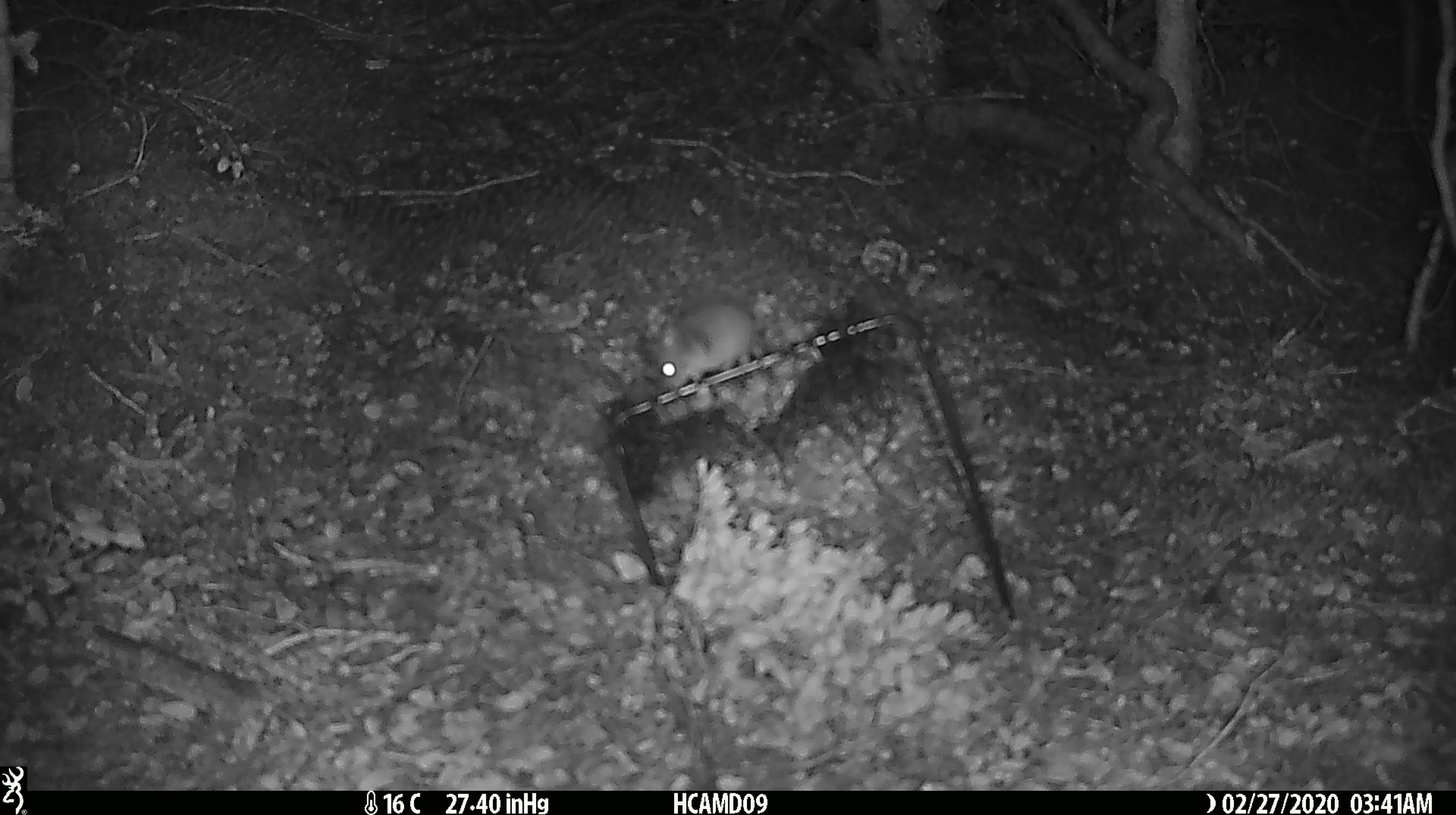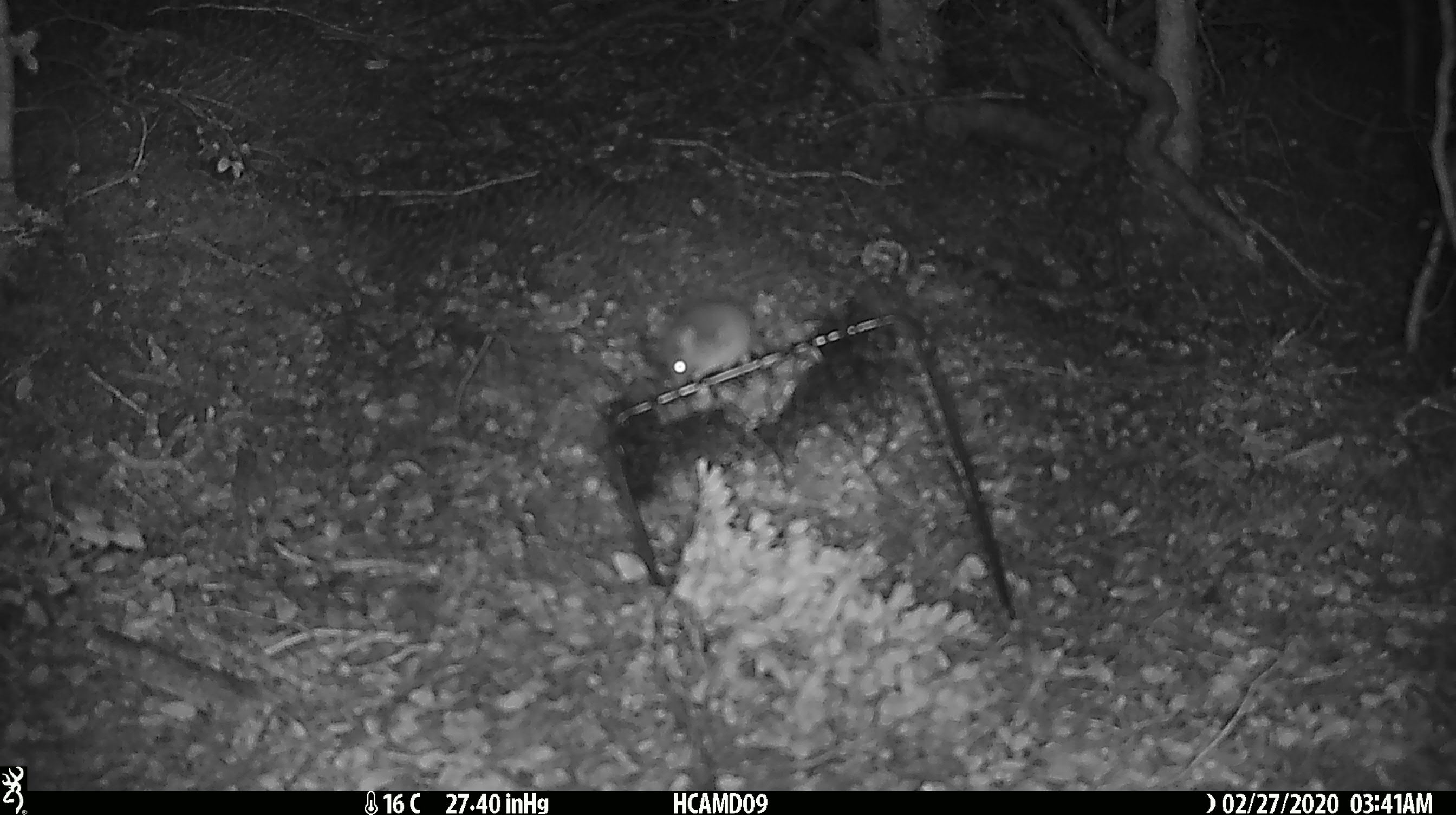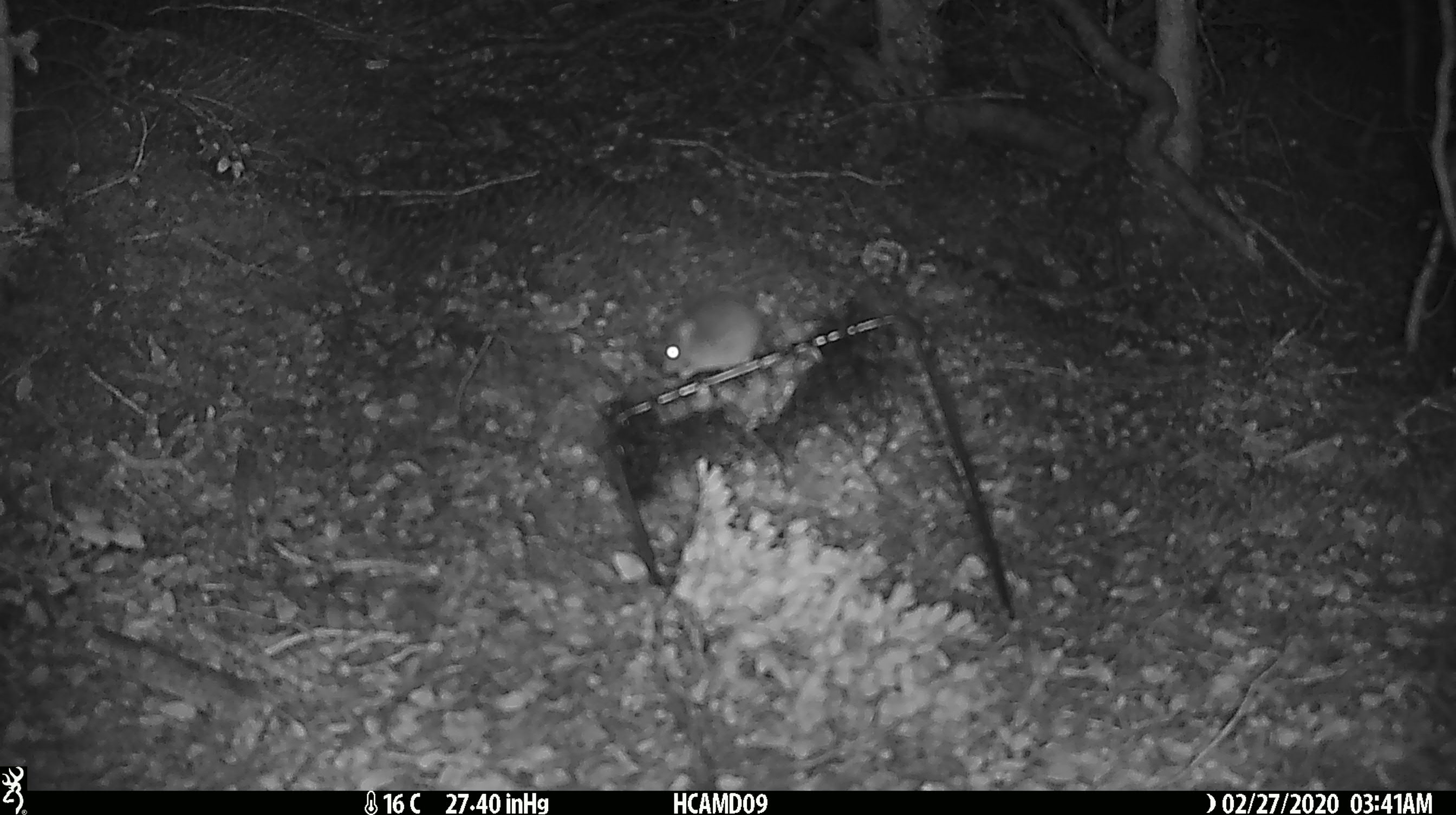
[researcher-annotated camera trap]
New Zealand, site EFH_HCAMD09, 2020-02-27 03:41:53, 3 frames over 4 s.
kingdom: Animalia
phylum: Chordata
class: Mammalia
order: Rodentia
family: Muridae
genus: Mus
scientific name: Mus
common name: mouse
Mouse (Mus).